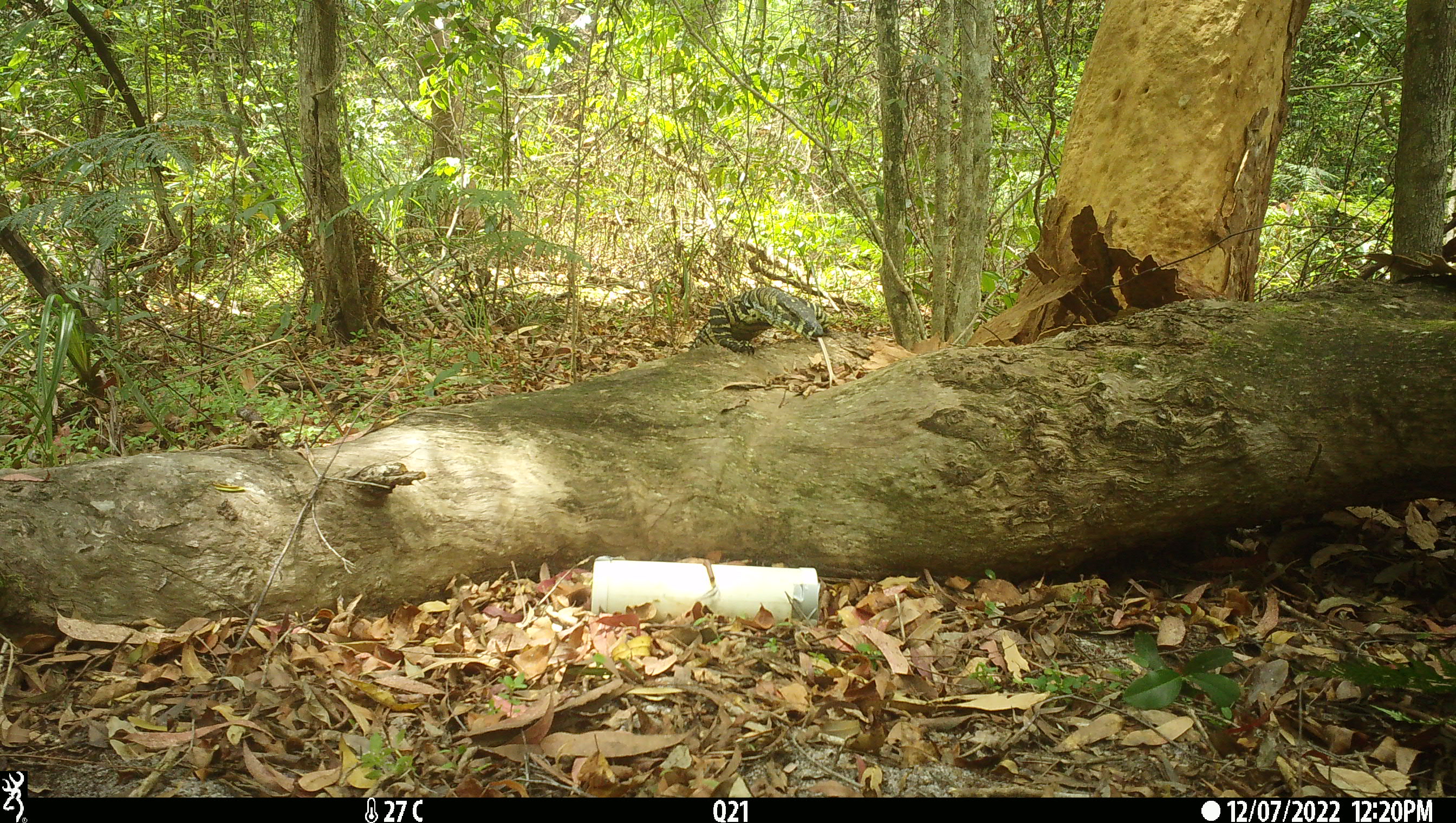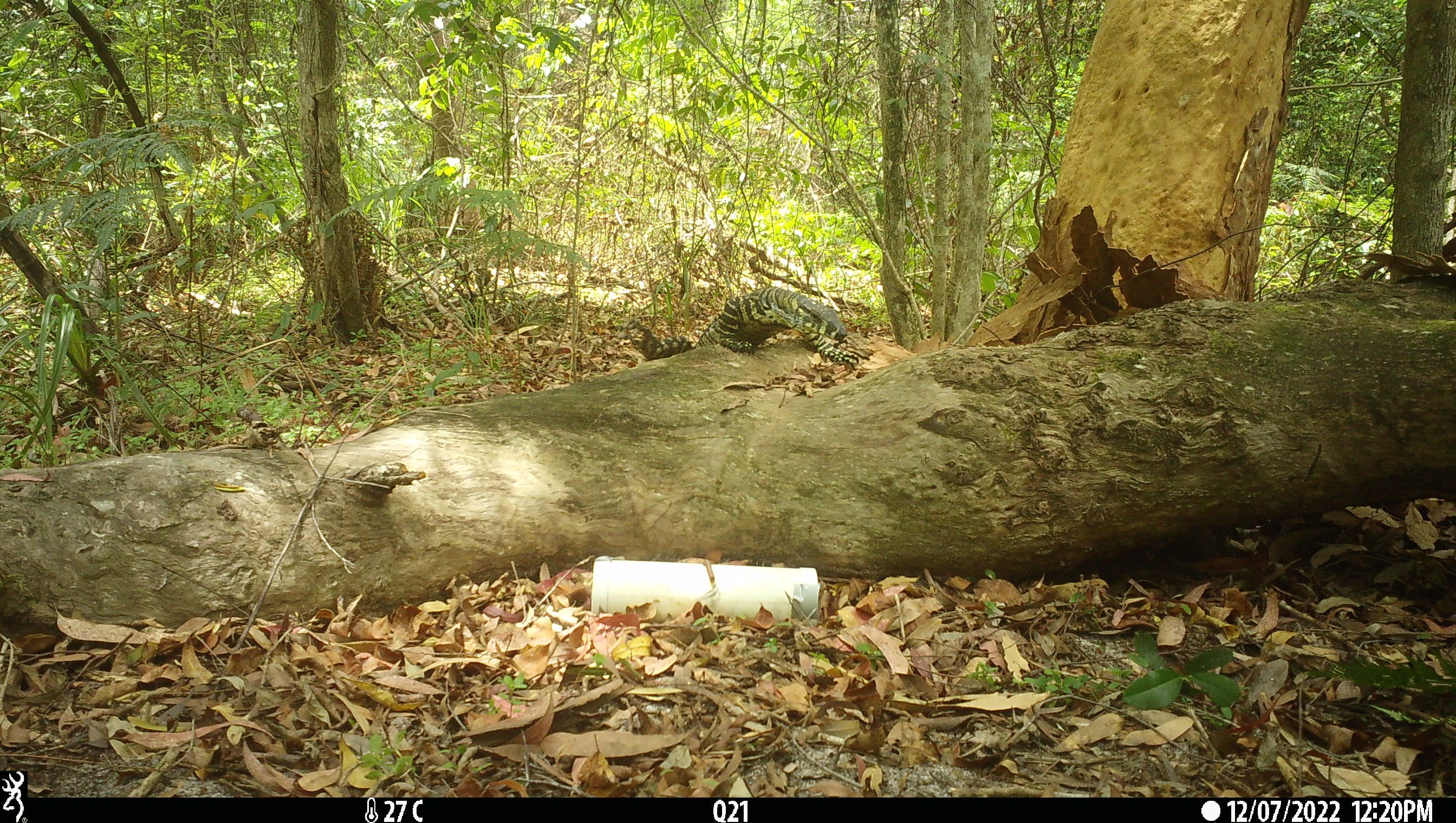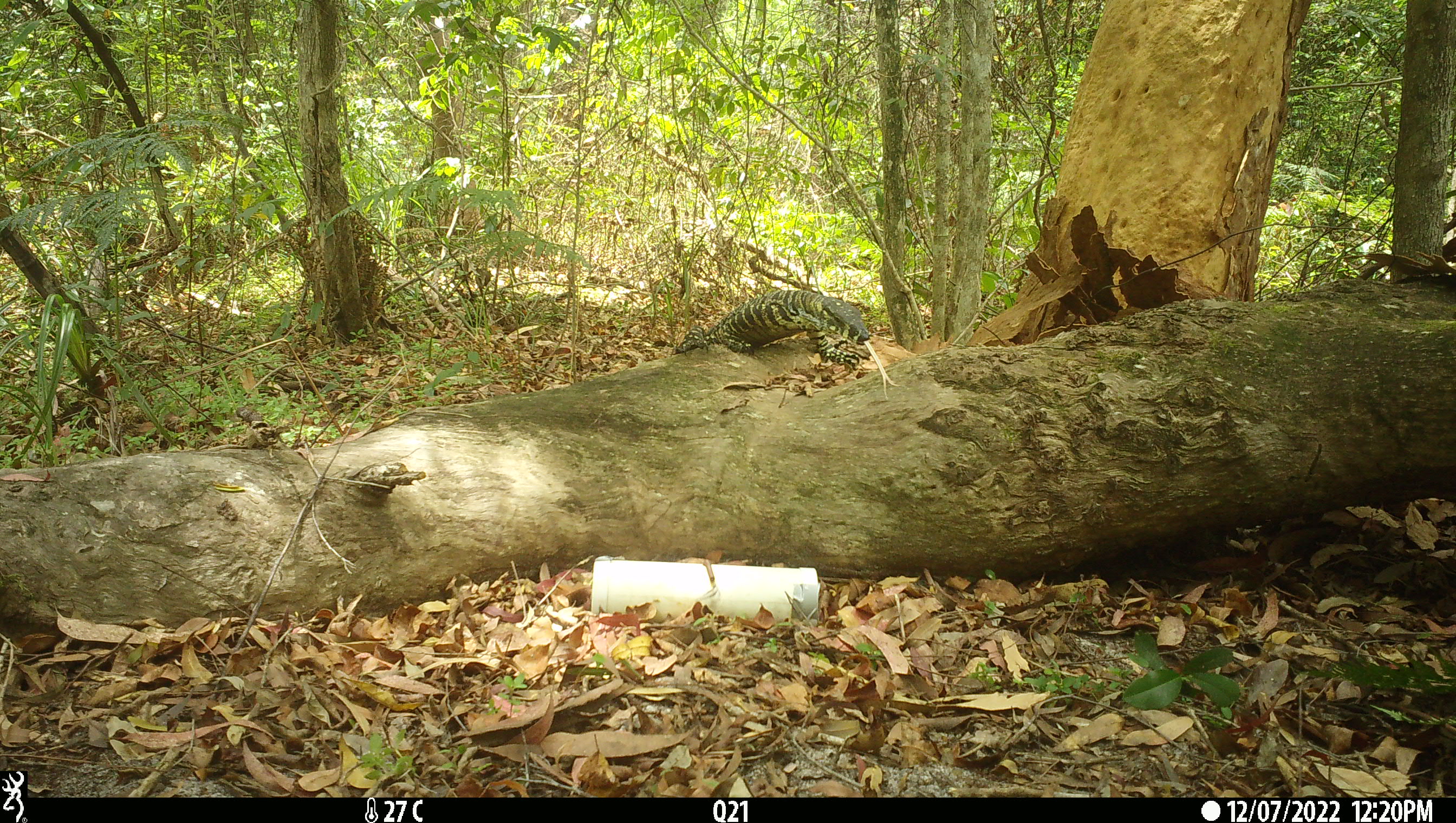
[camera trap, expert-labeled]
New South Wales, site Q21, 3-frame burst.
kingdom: Animalia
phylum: Chordata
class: Reptilia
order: Squamata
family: Varanidae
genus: Varanus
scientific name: Varanus varius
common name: lace monitor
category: goanna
Goanna (lace monitor) (Varanus varius).